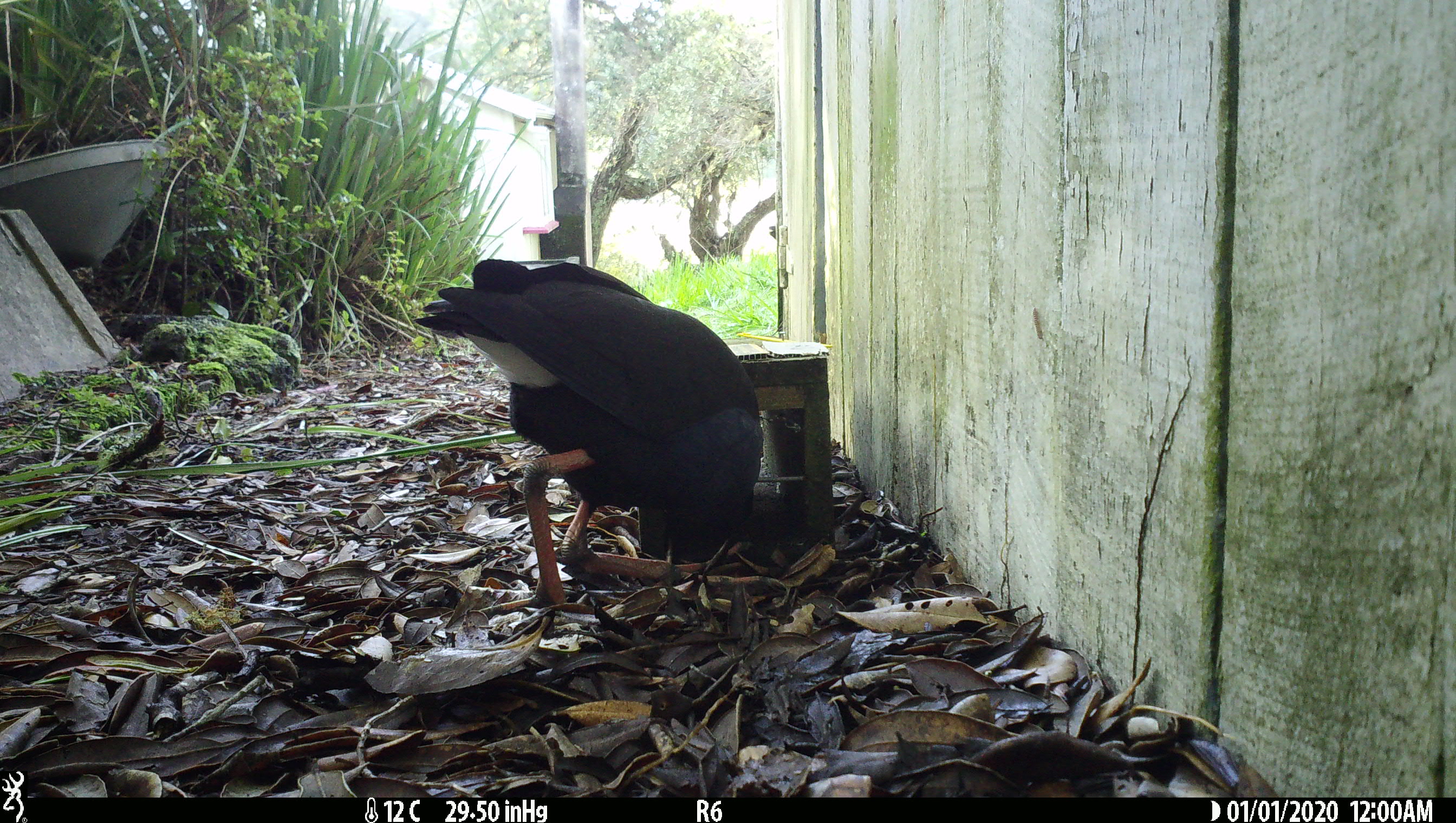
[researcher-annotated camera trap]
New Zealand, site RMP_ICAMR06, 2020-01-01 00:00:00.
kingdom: Animalia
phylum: Chordata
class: Aves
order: Gruiformes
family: Rallidae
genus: Porphyrio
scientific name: Porphyrio melanotus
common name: australasian swamphen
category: pukeko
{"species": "pukeko (australasian swamphen) (Porphyrio melanotus)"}